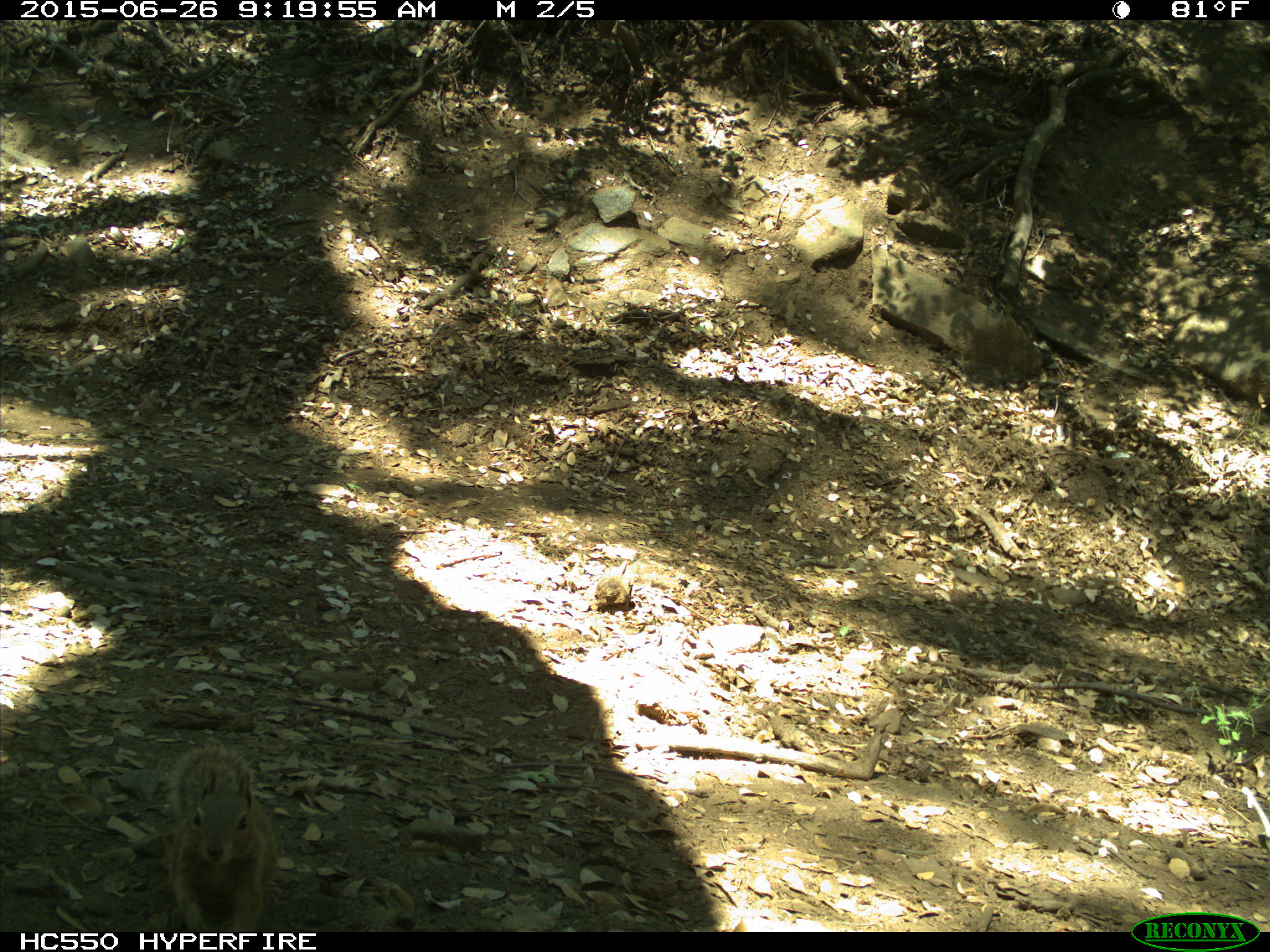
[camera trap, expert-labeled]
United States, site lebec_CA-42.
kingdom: Animalia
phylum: Chordata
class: Mammalia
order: Rodentia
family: Sciuridae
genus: Otospermophilus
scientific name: Otospermophilus beecheyi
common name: california ground squirrel